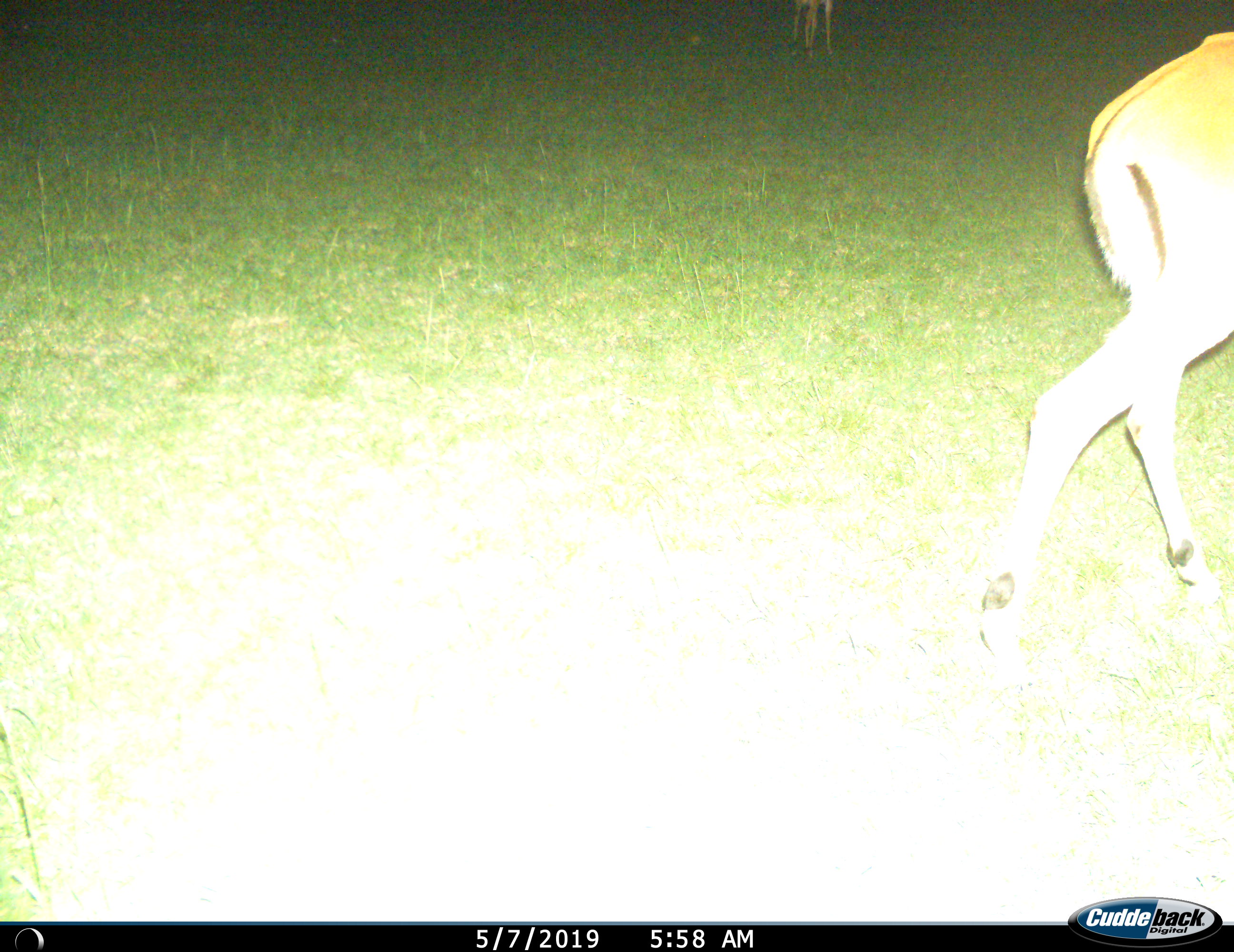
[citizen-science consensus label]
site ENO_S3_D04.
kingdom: Animalia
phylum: Chordata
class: Mammalia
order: Artiodactyla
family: Bovidae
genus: Aepyceros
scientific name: Aepyceros melampus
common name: impala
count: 2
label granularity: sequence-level